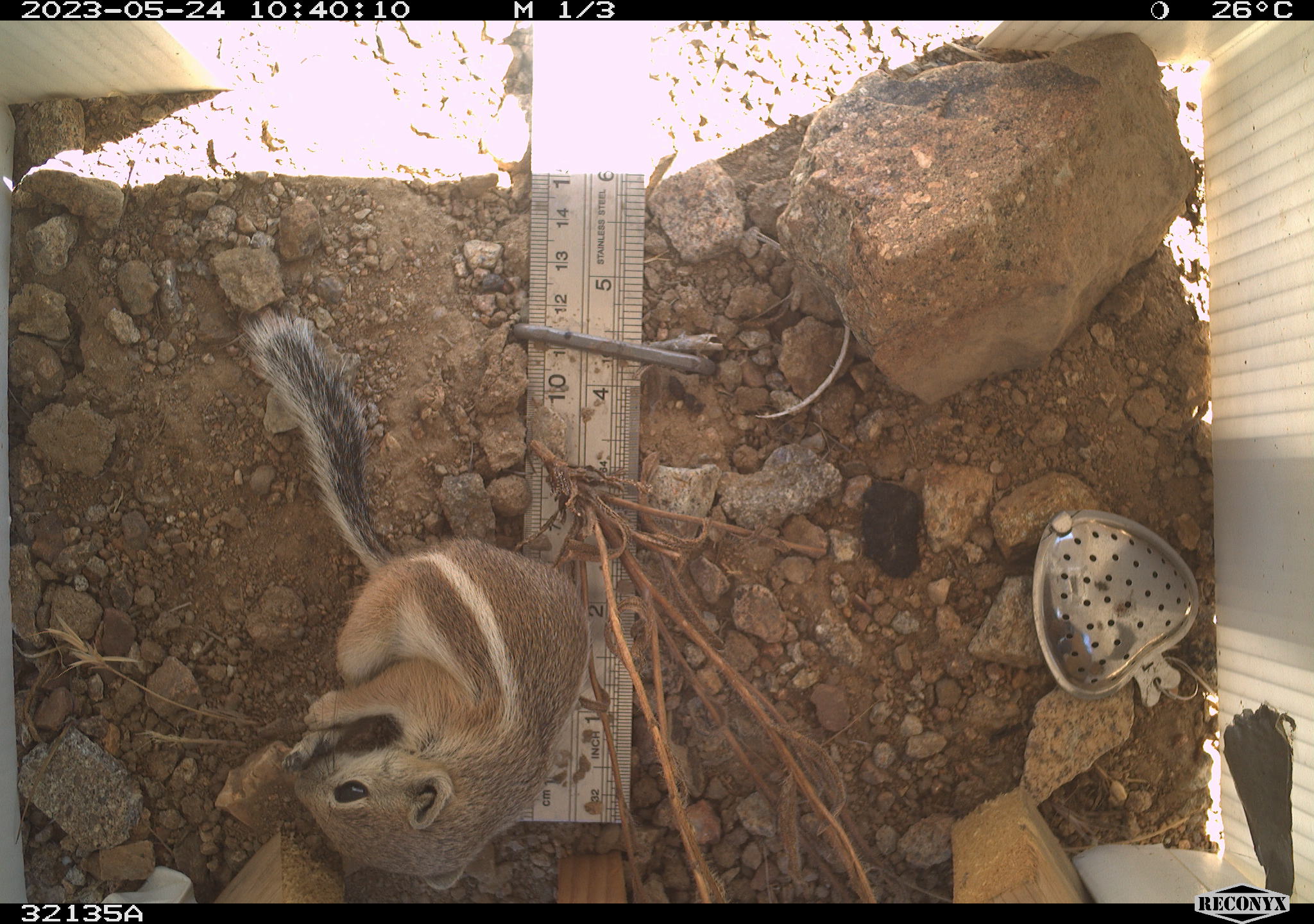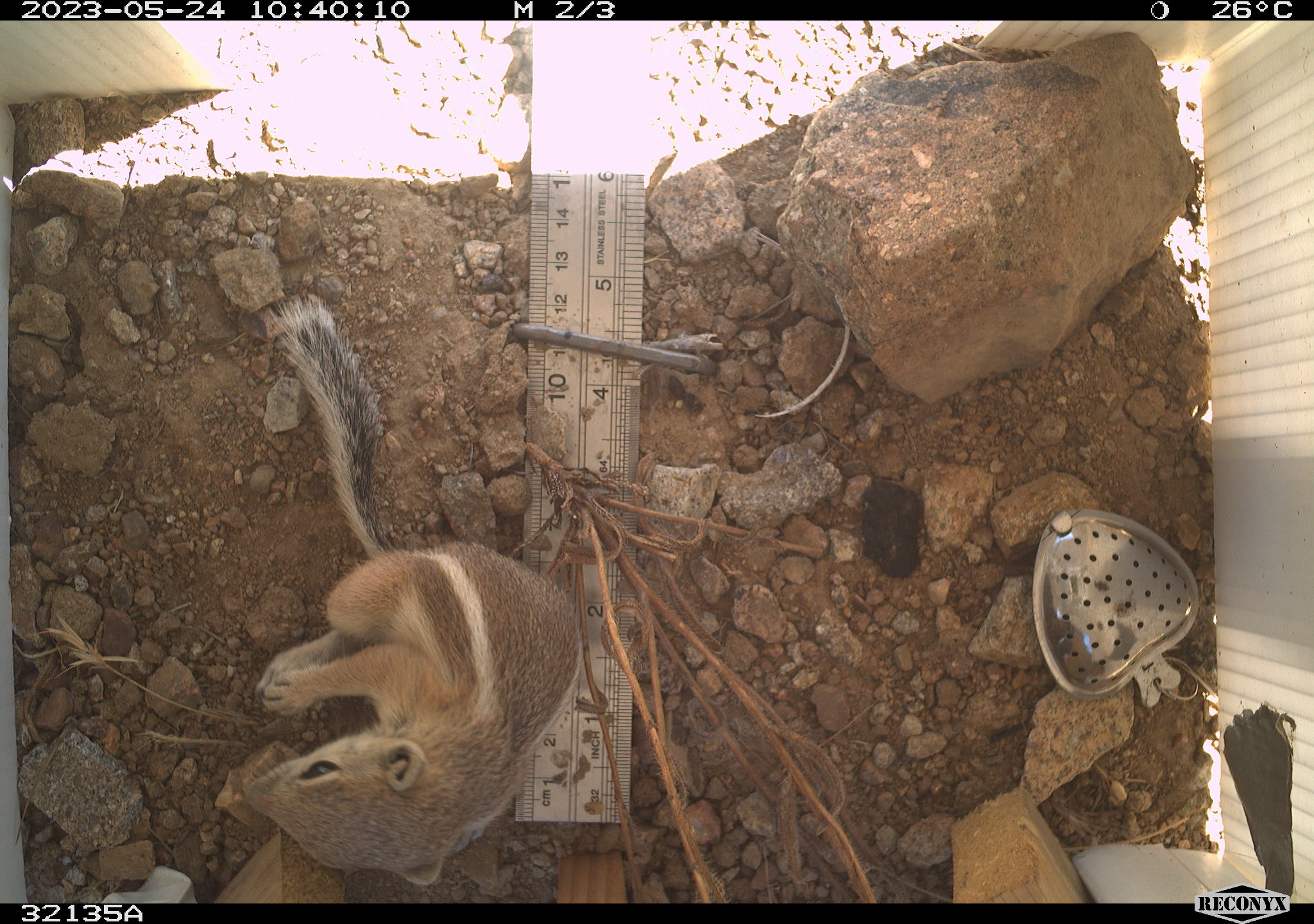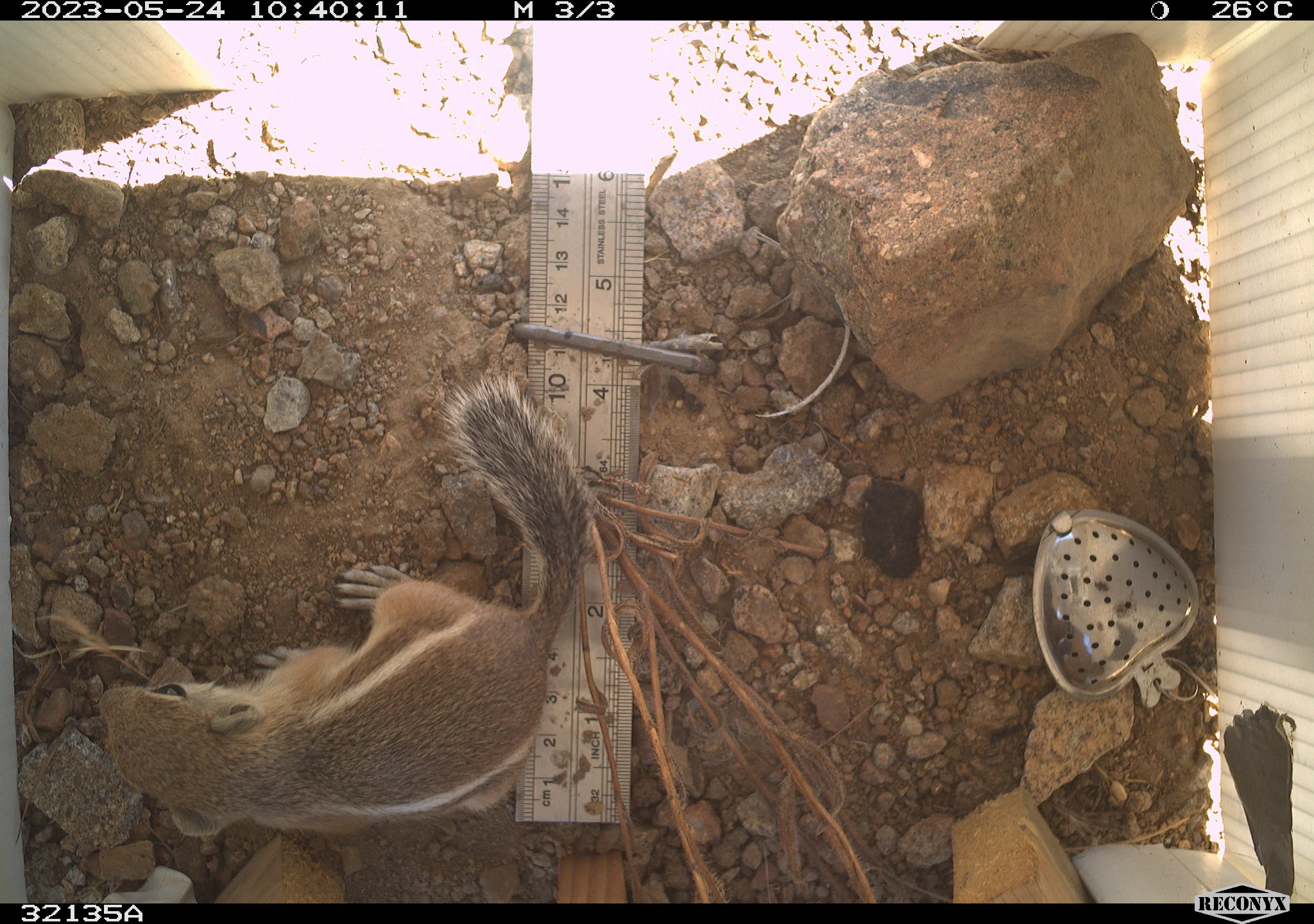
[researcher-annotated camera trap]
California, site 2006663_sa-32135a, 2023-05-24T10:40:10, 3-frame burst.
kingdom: Animalia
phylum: Chordata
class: Mammalia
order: Rodentia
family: Sciuridae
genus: Ammospermophilus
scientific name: Ammospermophilus leucurus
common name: white-tailed antelope squirrel